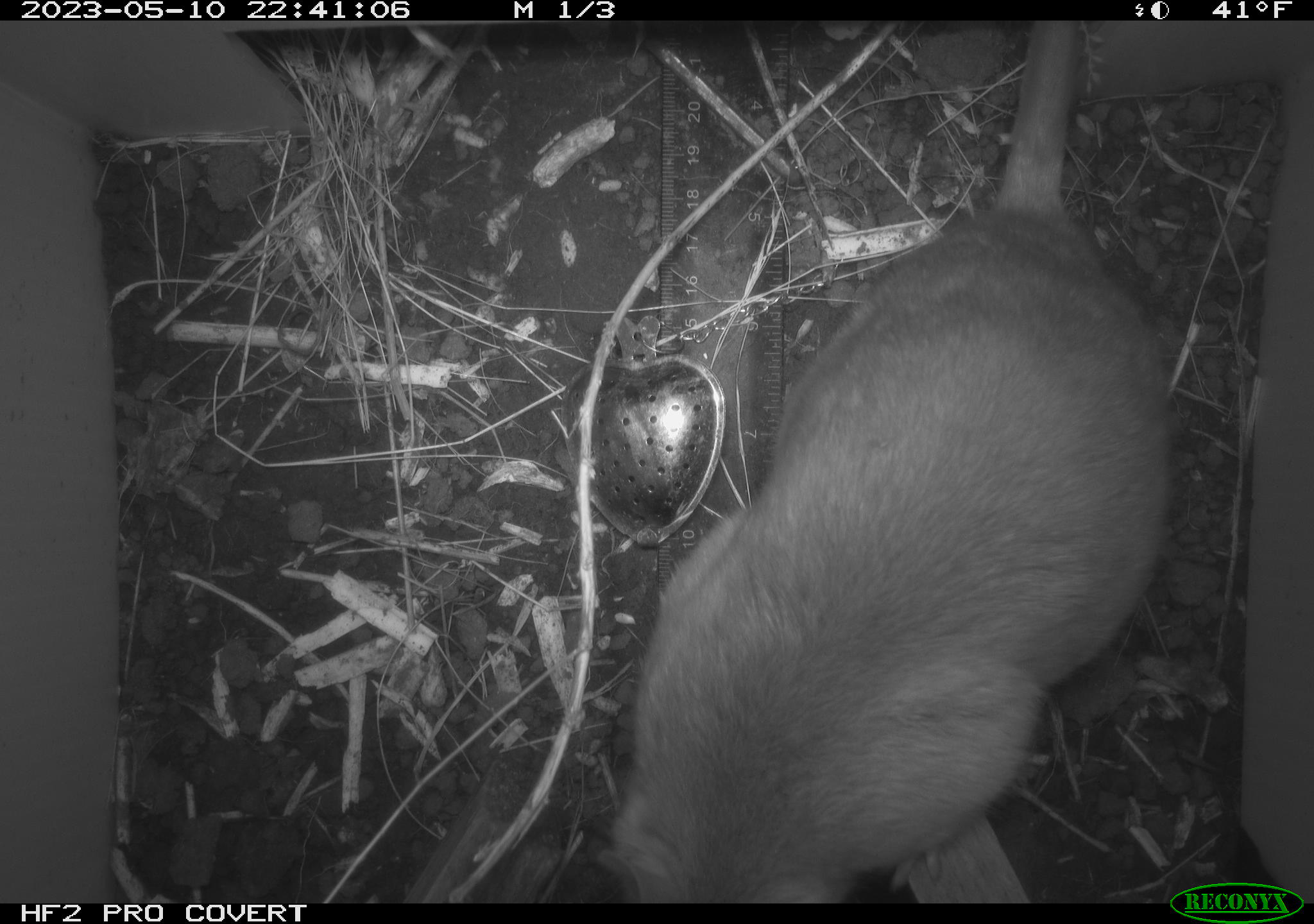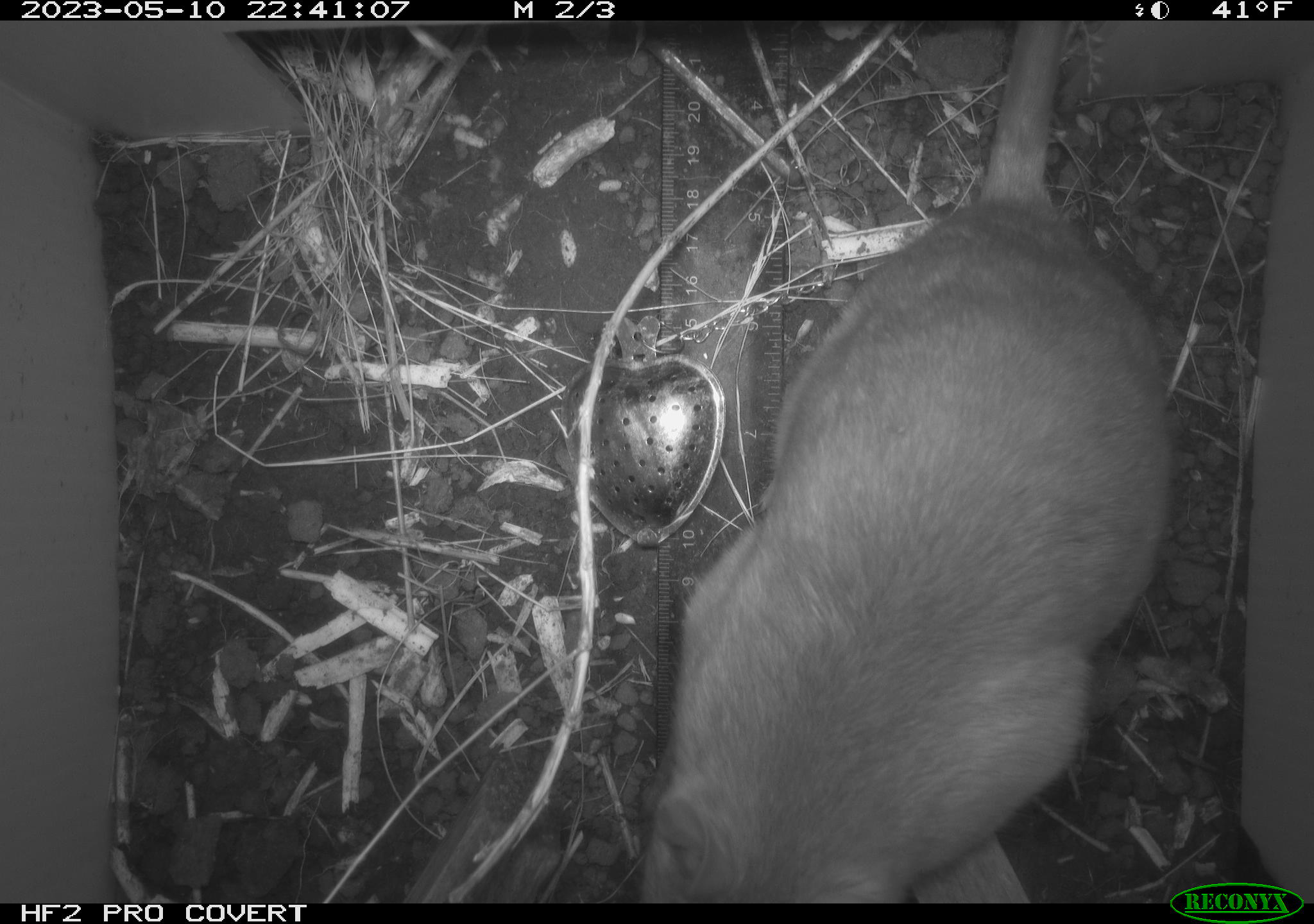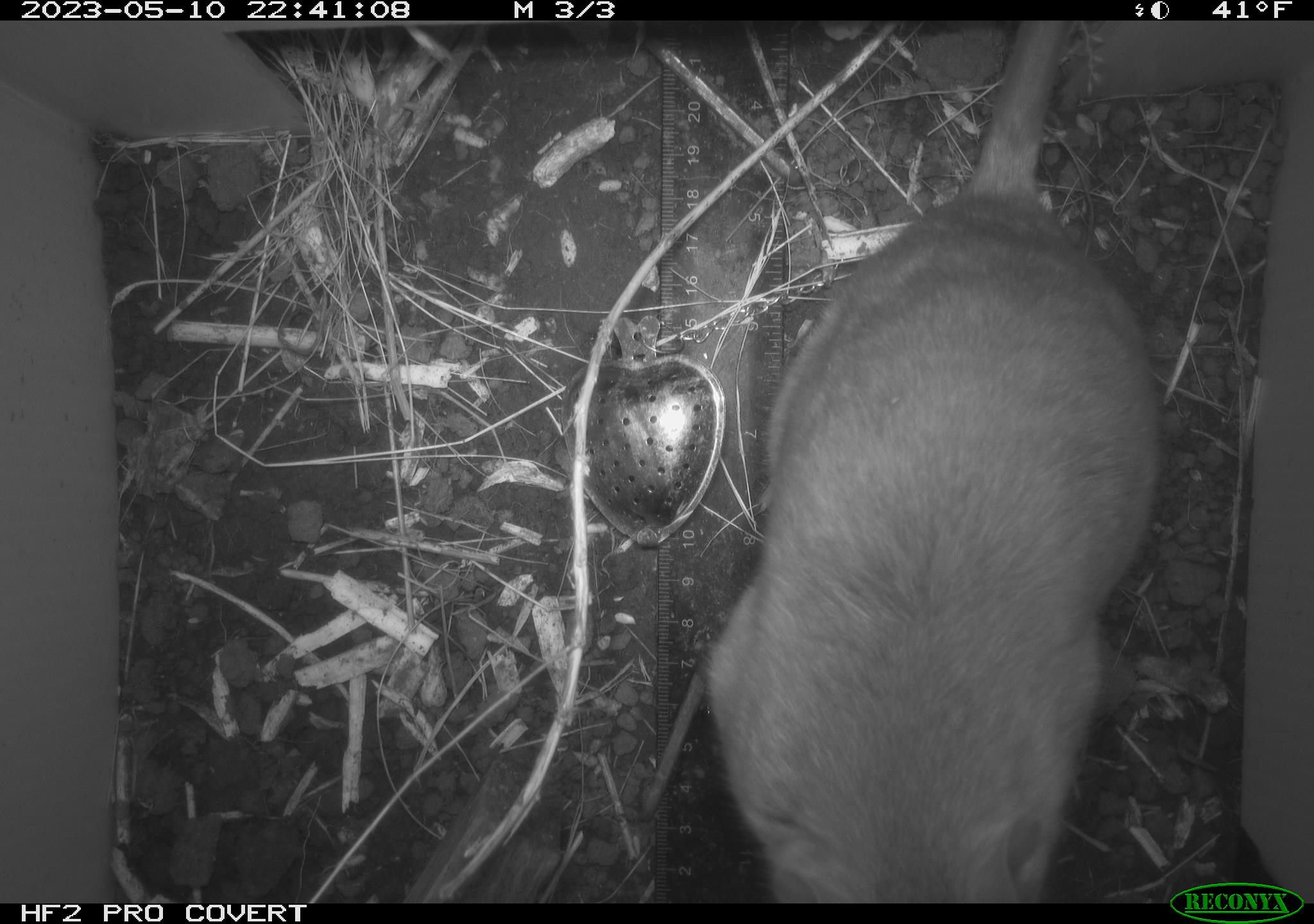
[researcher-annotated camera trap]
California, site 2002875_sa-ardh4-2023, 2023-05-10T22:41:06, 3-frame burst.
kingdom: Animalia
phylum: Chordata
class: Mammalia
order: Rodentia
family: Cricetidae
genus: Neotoma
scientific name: Neotoma fuscipes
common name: dusky-footed woodrat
Dusky-footed woodrat (Neotoma fuscipes).